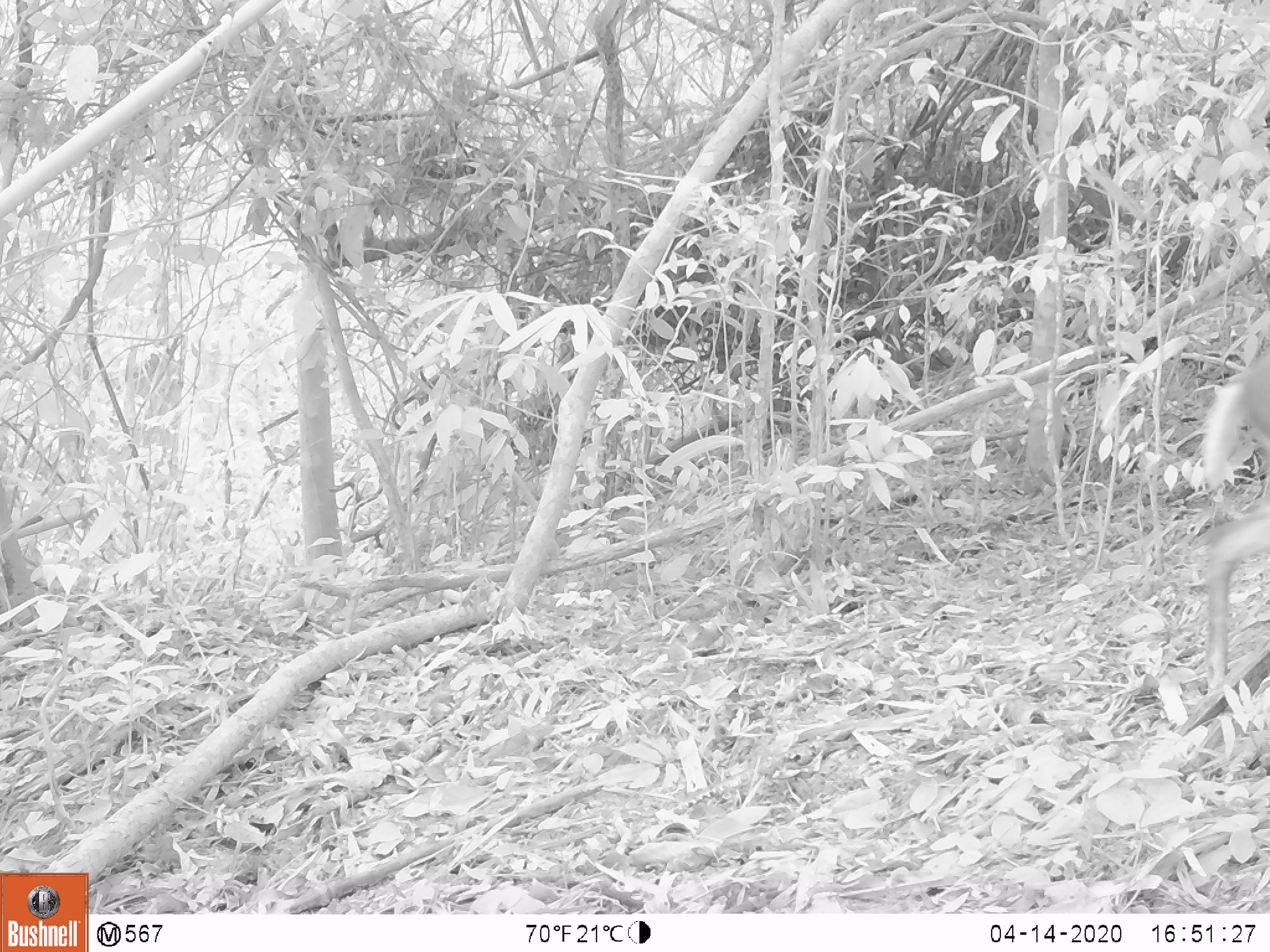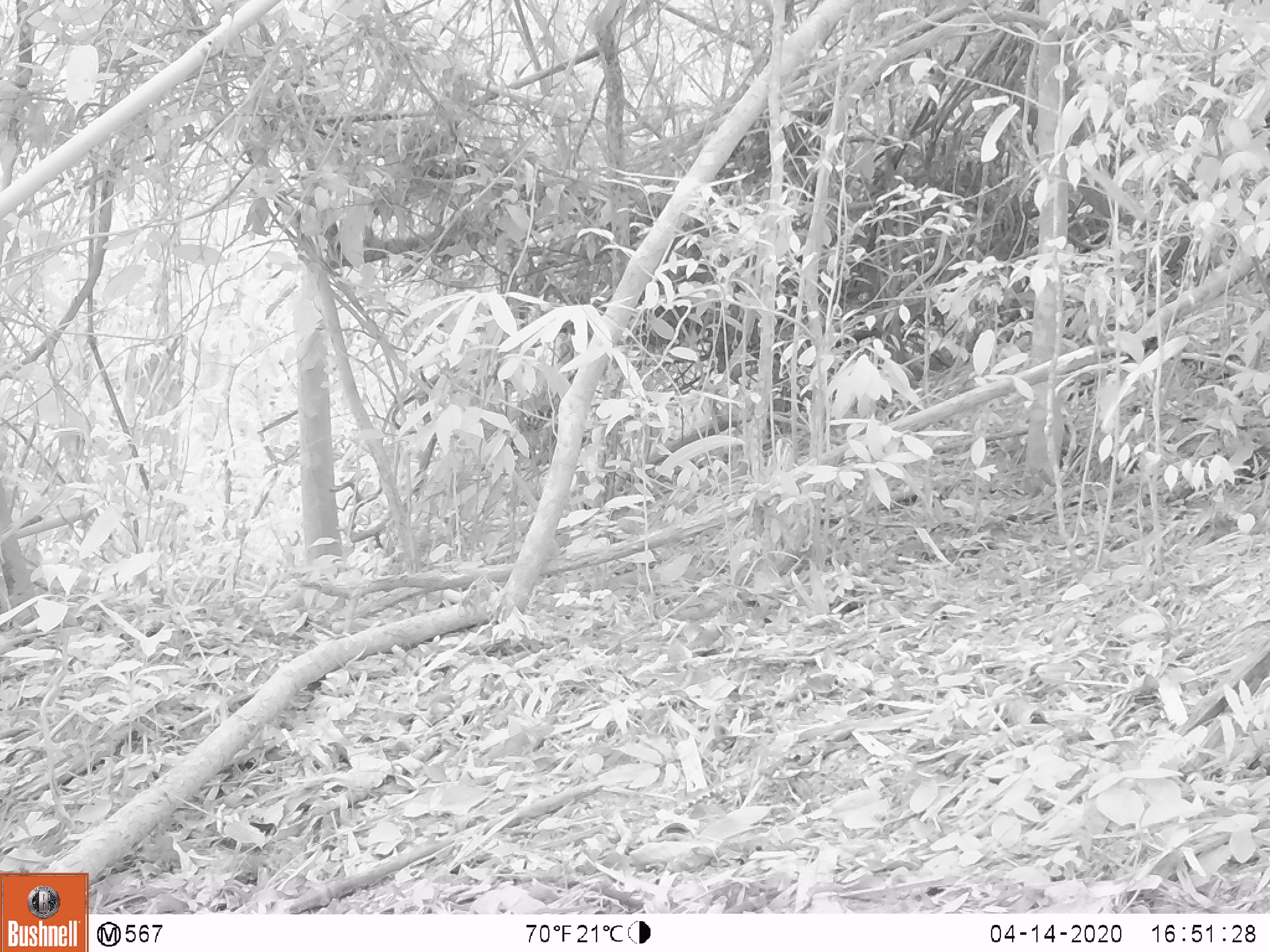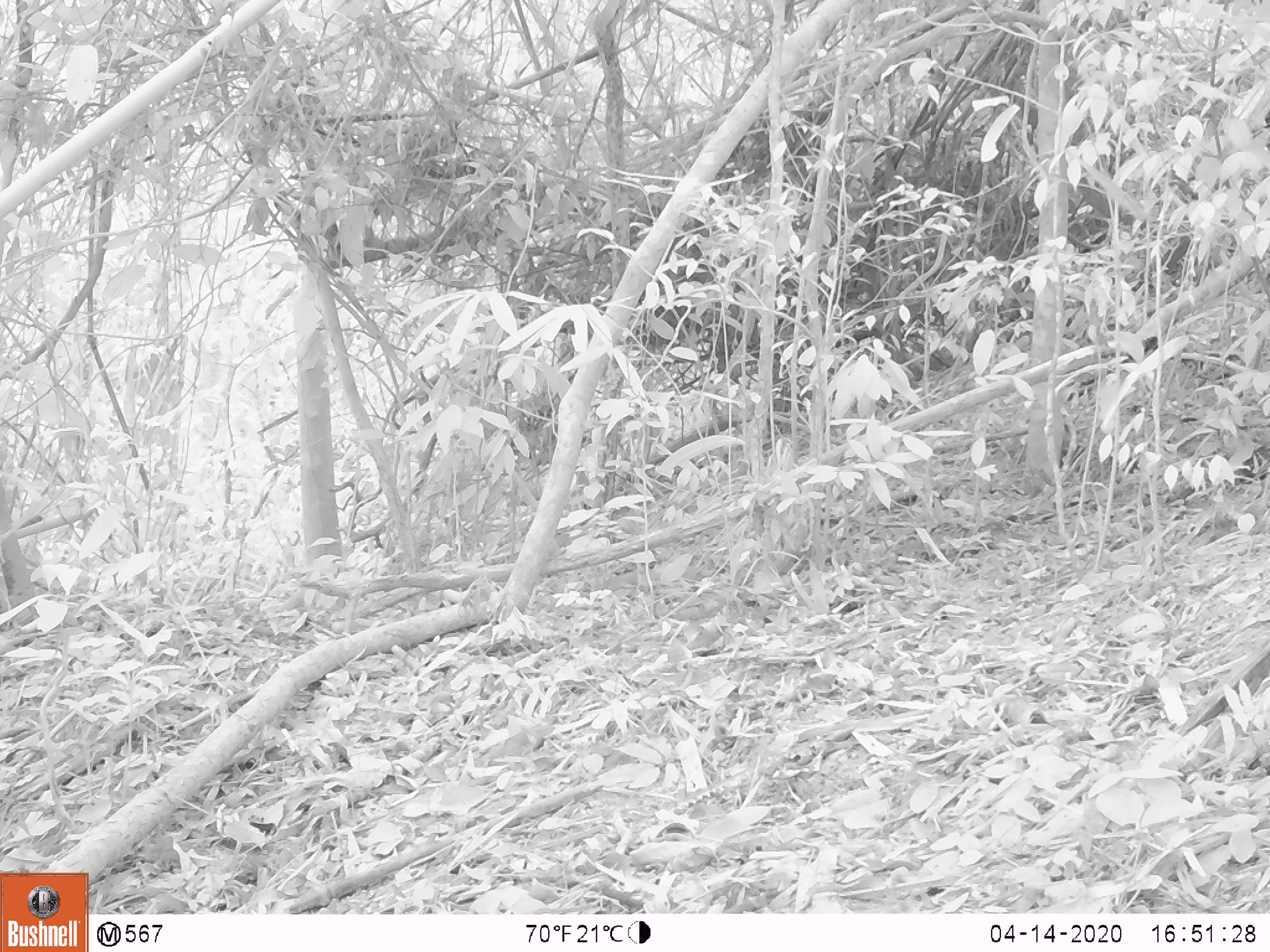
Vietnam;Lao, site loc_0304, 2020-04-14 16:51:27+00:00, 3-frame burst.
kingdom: Animalia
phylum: Chordata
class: Mammalia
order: Artiodactyla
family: Cervidae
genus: Muntiacus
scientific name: Muntiacus rooseveltorum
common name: roosevelt's muntjac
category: roosevelts muntjac group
Roosevelts muntjac group (roosevelt's muntjac) (Muntiacus rooseveltorum). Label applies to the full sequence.